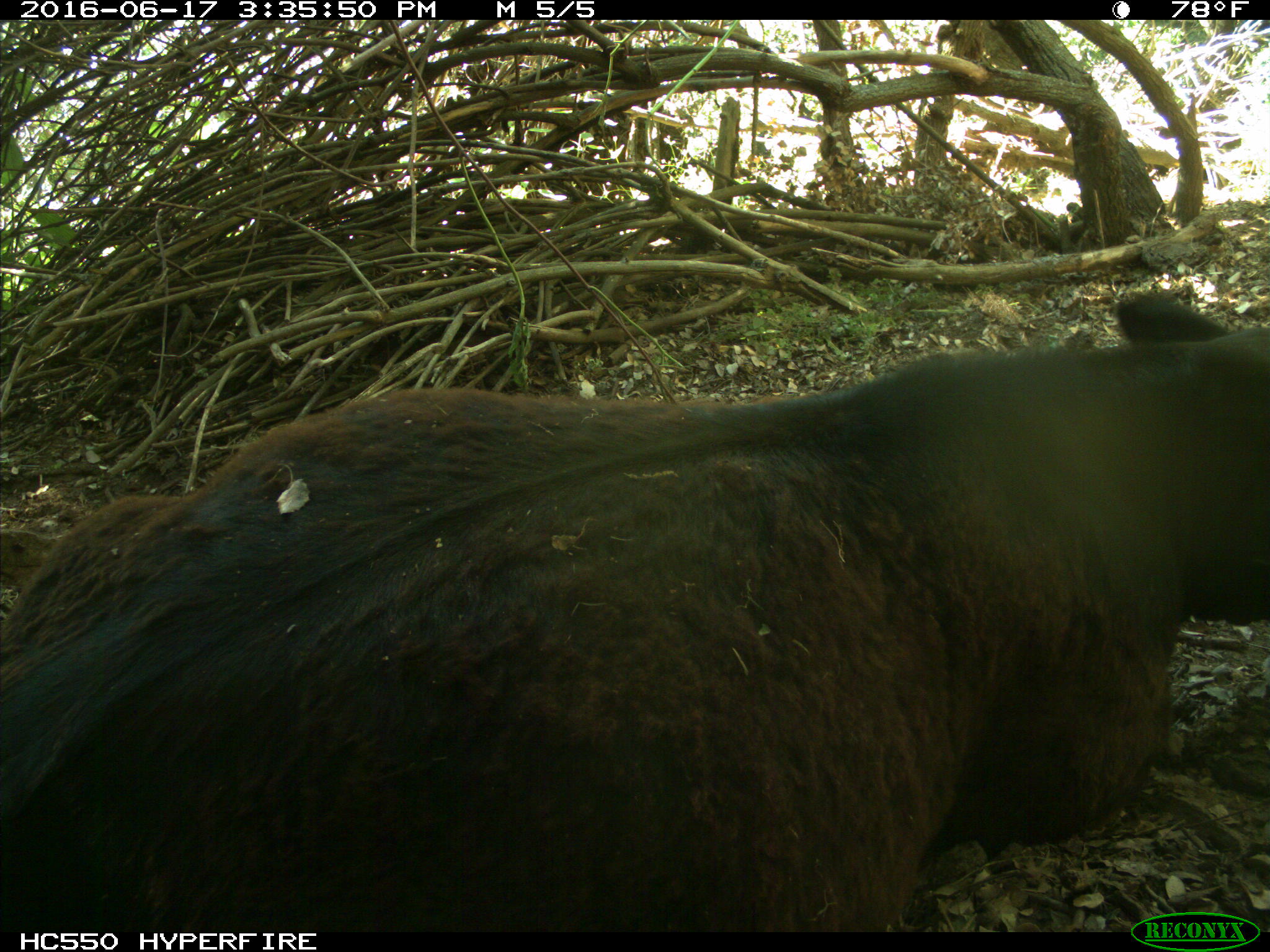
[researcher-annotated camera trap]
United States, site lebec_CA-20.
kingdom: Animalia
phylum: Chordata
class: Mammalia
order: Artiodactyla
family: Bovidae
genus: Bos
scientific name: Bos taurus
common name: domestic cow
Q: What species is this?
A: Bos taurus (domestic cow).